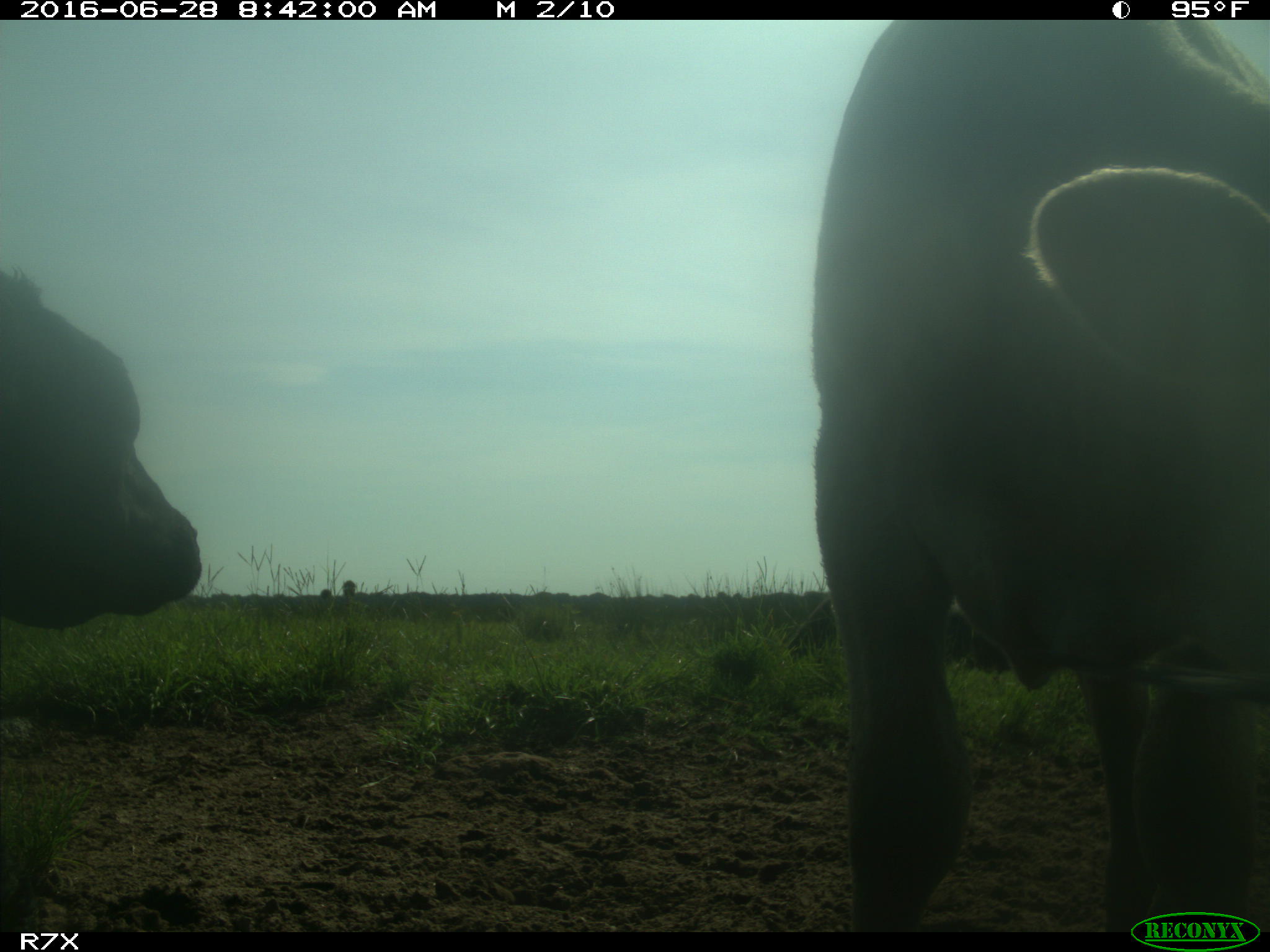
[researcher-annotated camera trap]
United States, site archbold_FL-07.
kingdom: Animalia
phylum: Chordata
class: Mammalia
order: Artiodactyla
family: Bovidae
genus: Bos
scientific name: Bos taurus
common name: domestic cow